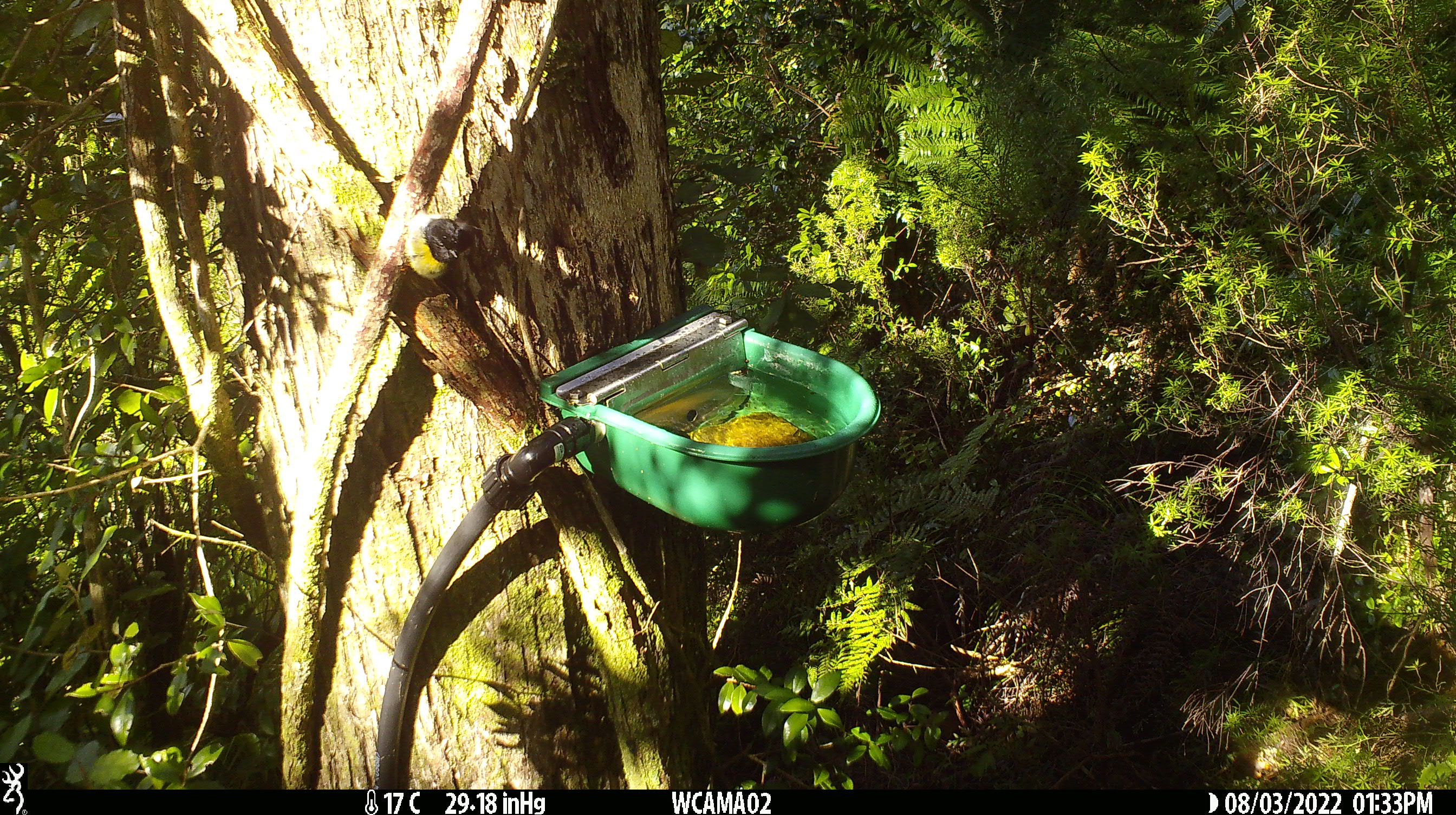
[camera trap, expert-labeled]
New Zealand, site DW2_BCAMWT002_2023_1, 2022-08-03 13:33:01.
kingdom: Animalia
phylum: Chordata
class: Aves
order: Passeriformes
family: Petroicidae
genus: Petroica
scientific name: Petroica macrocephala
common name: tomtit